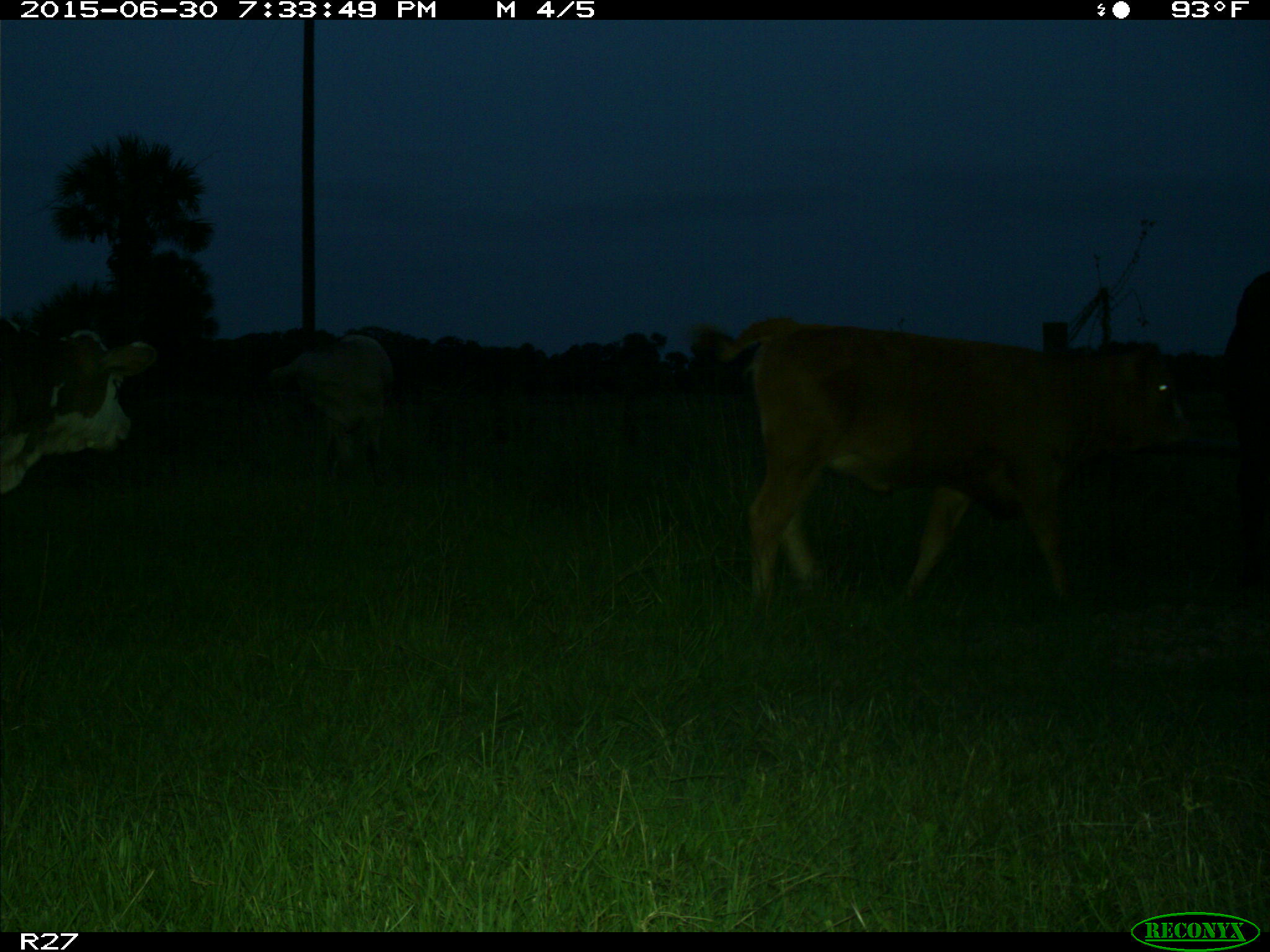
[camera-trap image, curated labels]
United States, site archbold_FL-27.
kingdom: Animalia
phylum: Chordata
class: Mammalia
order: Artiodactyla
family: Bovidae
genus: Bos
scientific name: Bos taurus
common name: domestic cow